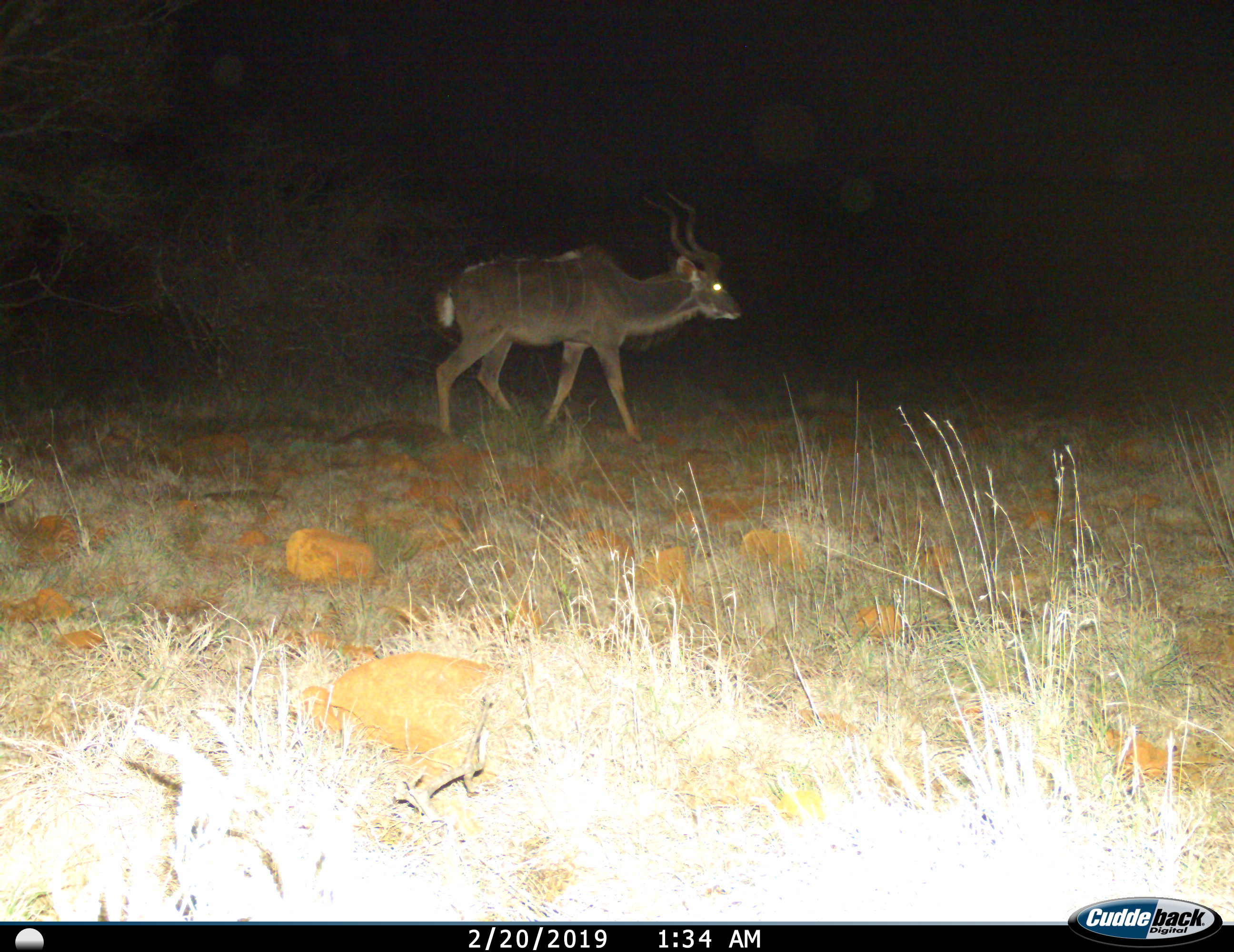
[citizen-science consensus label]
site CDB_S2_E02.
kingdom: Animalia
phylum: Chordata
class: Mammalia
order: Artiodactyla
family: Bovidae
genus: Tragelaphus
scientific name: Tragelaphus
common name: kudu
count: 1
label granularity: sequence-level